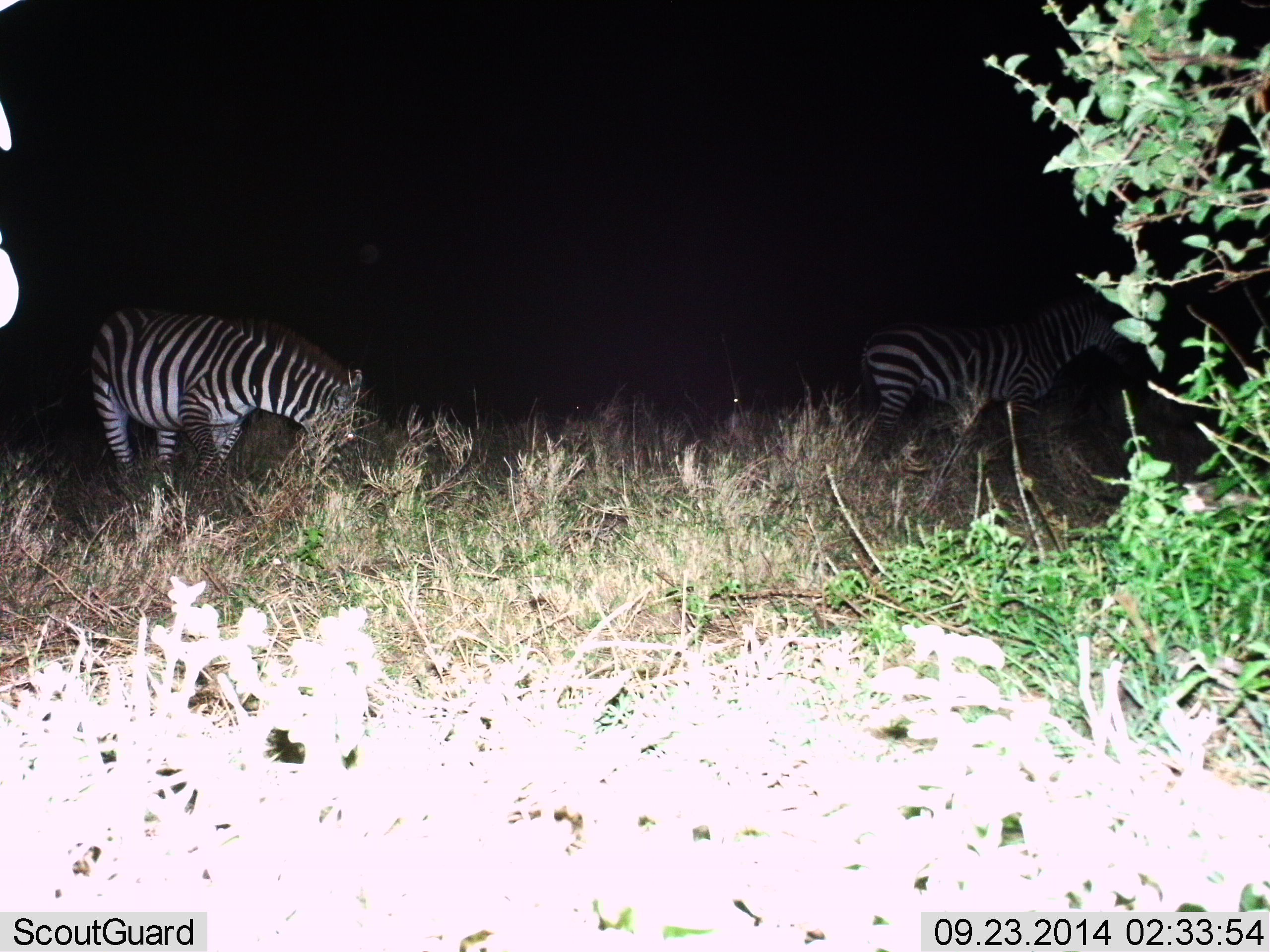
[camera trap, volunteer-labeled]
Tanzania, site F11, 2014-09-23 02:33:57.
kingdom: Animalia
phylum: Chordata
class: Mammalia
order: Perissodactyla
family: Equidae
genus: Equus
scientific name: Equus quagga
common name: plains zebra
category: zebra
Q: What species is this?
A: Zebra (plains zebra) (Equus quagga).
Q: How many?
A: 3.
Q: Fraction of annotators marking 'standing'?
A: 40%.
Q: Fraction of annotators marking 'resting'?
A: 10%.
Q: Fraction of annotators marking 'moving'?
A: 10%.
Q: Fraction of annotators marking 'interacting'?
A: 0%.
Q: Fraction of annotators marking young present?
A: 0%.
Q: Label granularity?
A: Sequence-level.